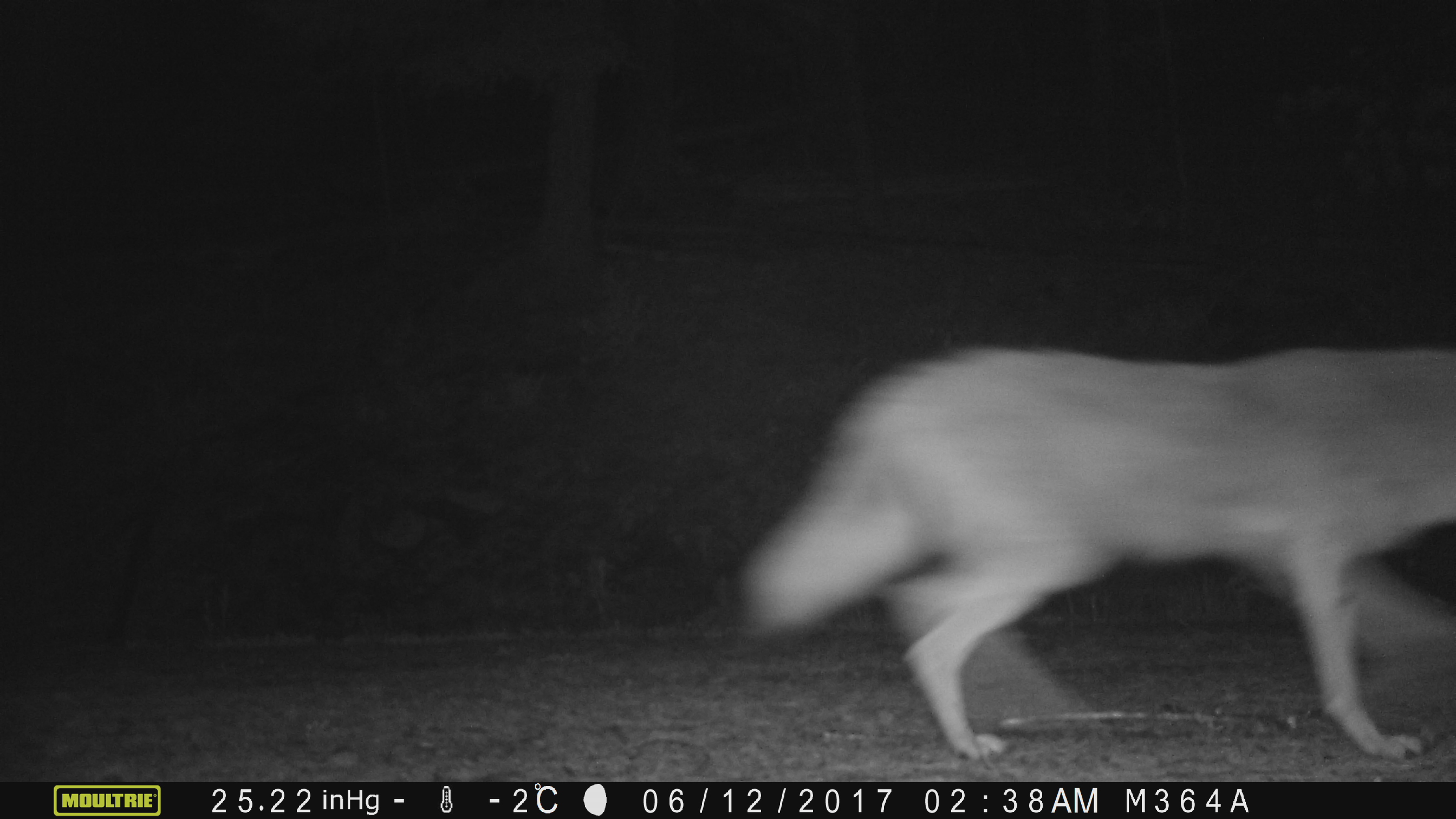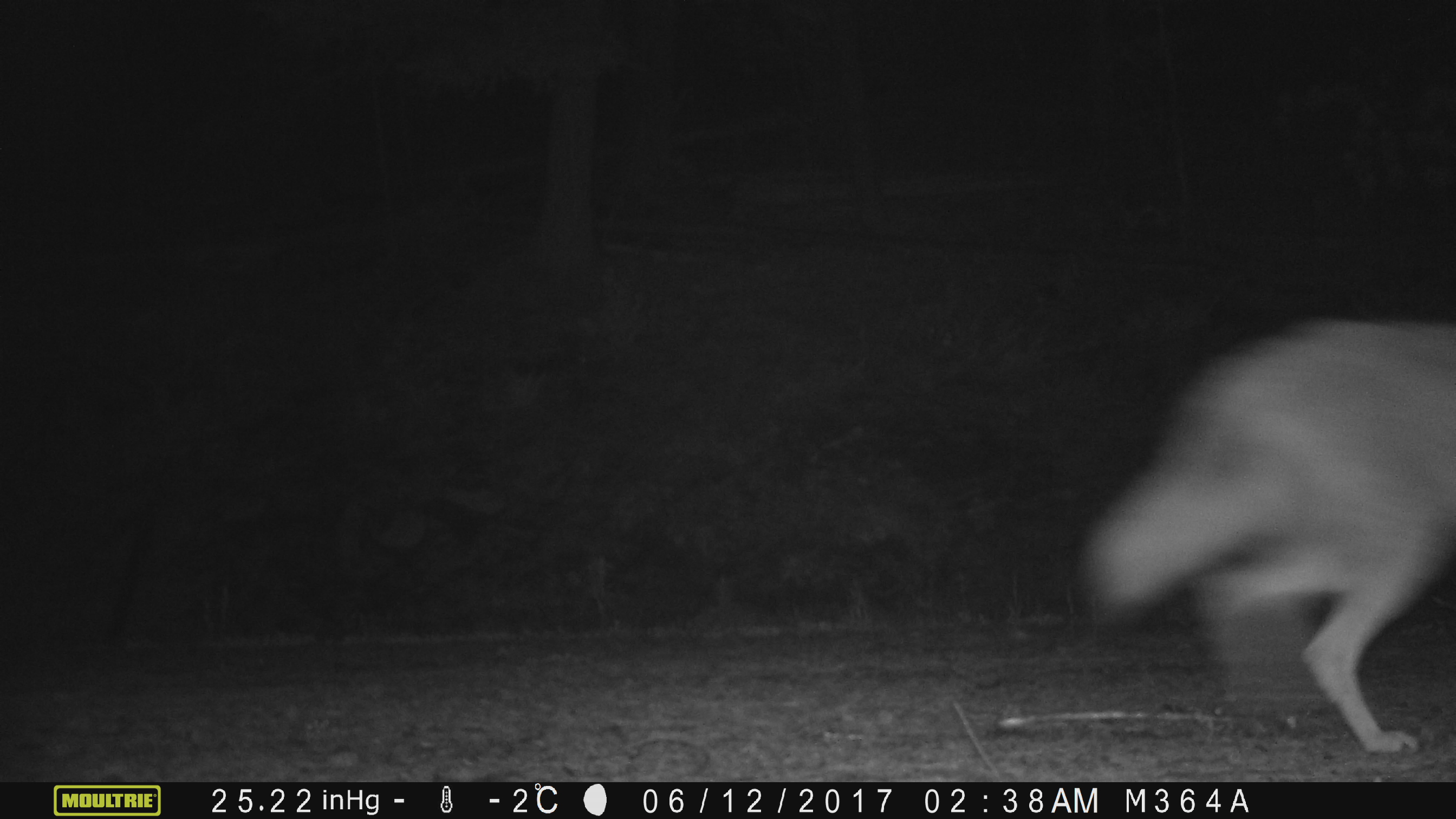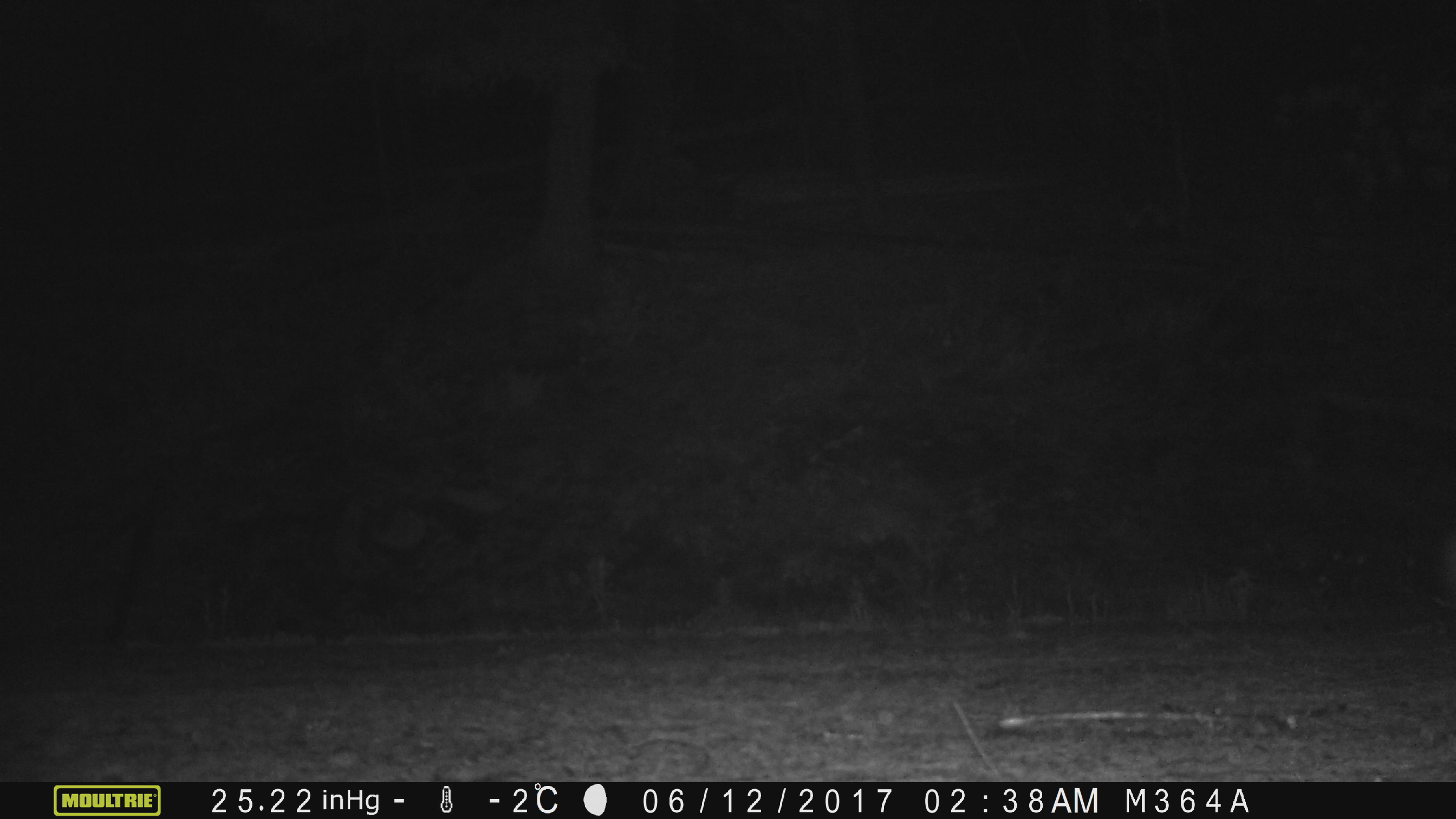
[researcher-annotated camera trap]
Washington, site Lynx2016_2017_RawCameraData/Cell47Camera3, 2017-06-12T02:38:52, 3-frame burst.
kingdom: Animalia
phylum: Chordata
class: Mammalia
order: Carnivora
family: Canidae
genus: Canis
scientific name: Canis latrans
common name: coyote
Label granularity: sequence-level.